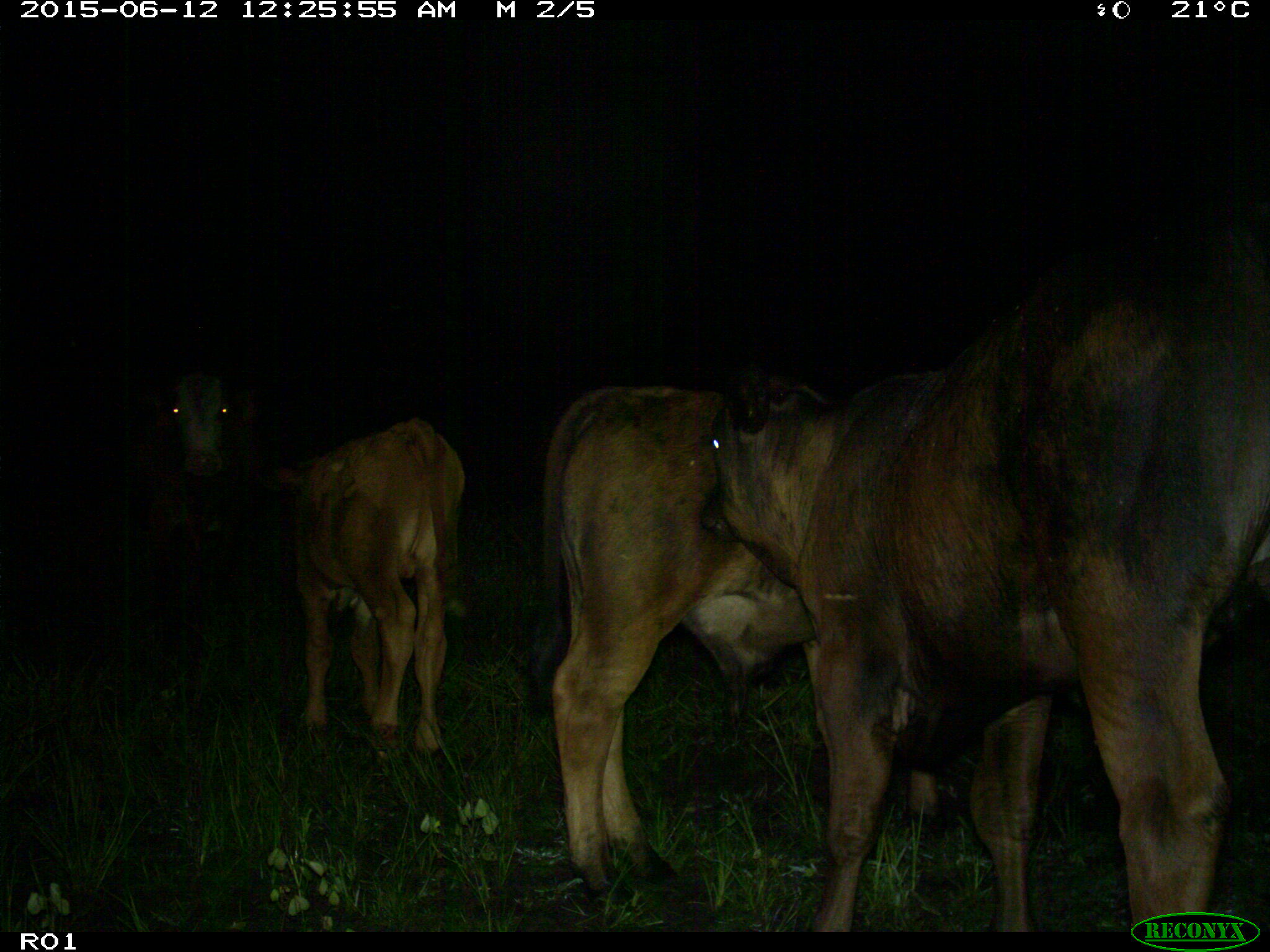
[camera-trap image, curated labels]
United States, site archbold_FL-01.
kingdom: Animalia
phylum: Chordata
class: Mammalia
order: Artiodactyla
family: Bovidae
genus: Bos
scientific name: Bos taurus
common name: domestic cow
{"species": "Bos taurus (domestic cow)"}